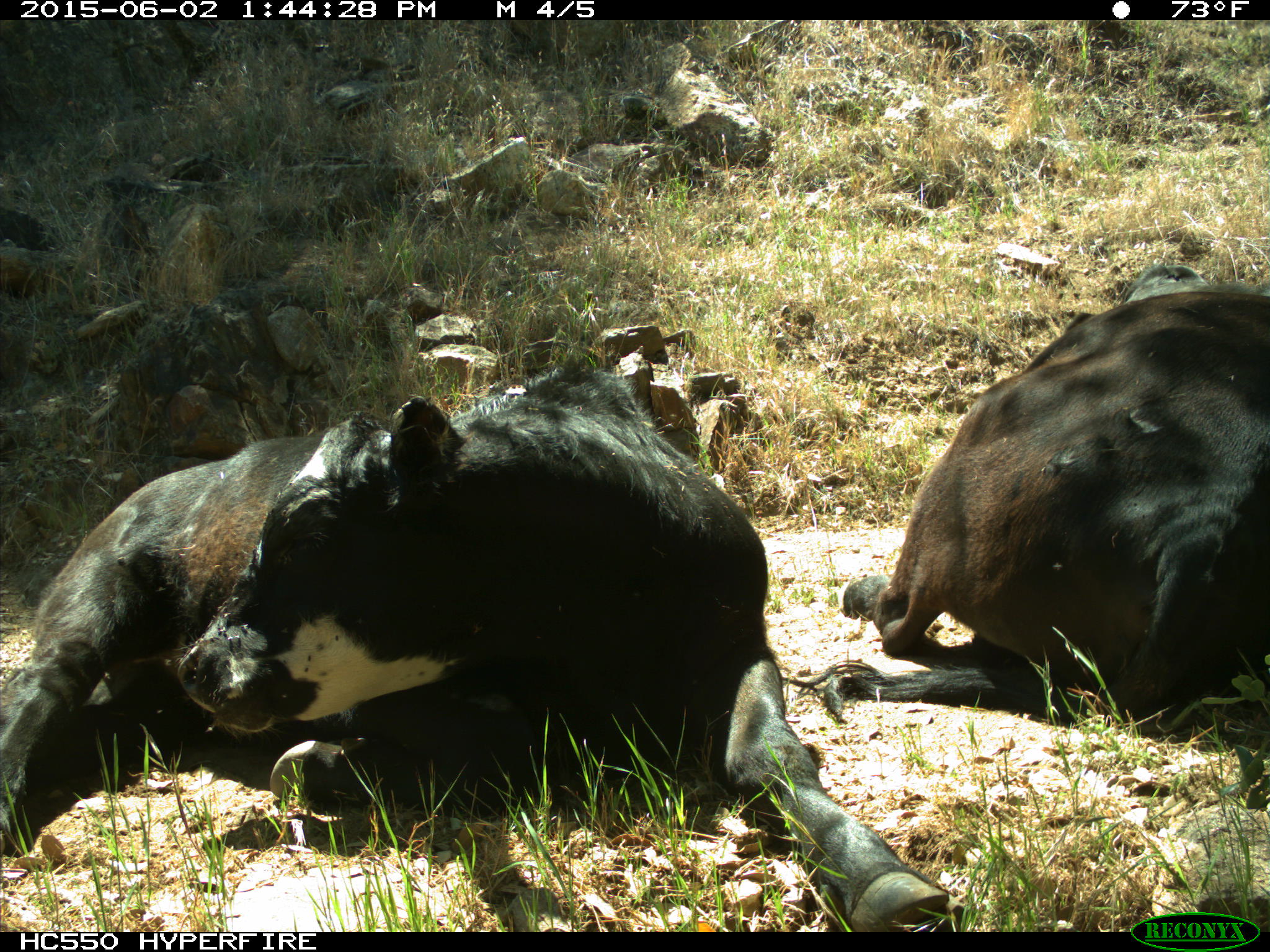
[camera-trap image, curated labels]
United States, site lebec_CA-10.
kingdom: Animalia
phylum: Chordata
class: Mammalia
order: Artiodactyla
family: Bovidae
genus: Bos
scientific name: Bos taurus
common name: domestic cow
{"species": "Bos taurus (domestic cow)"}